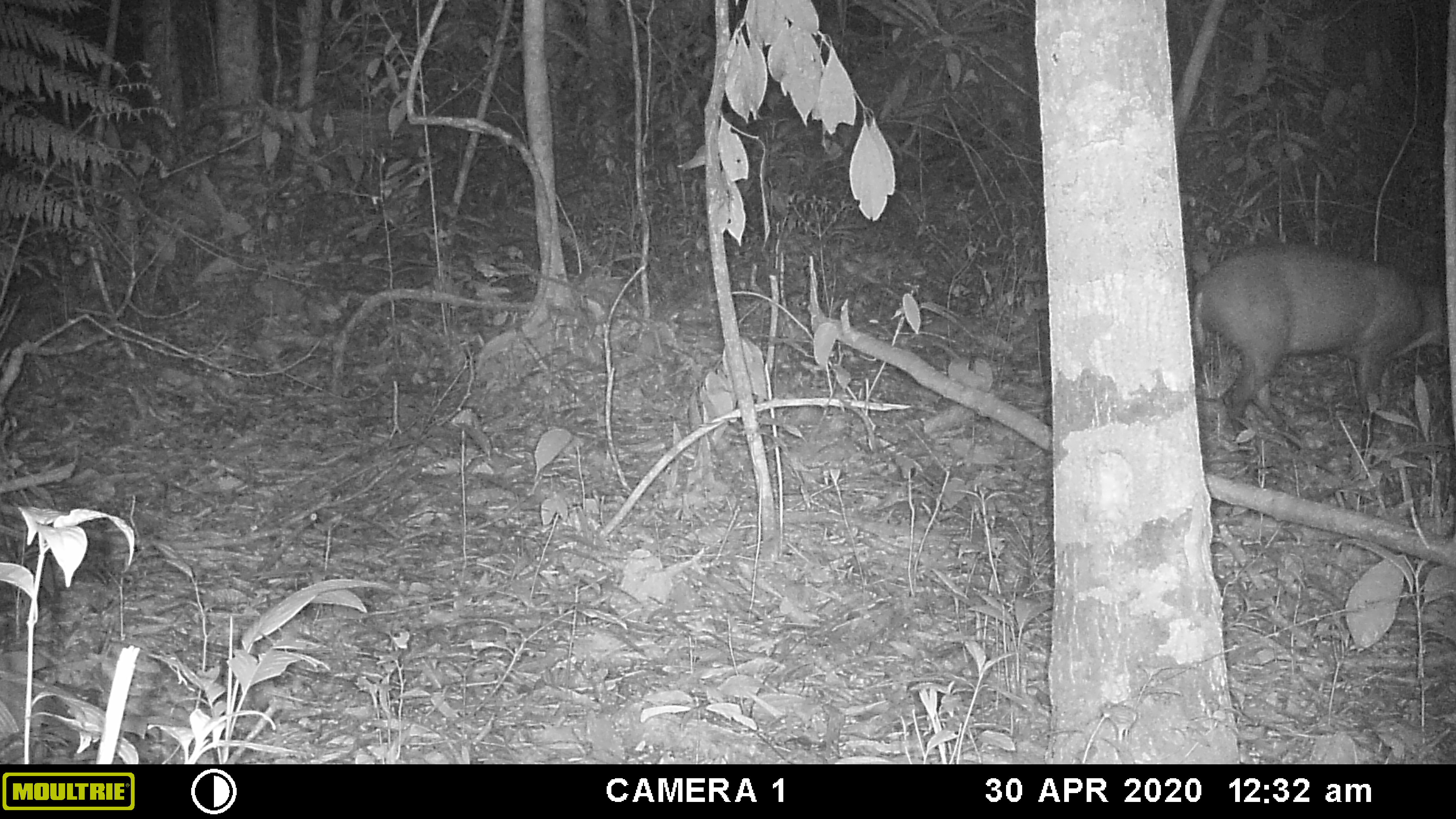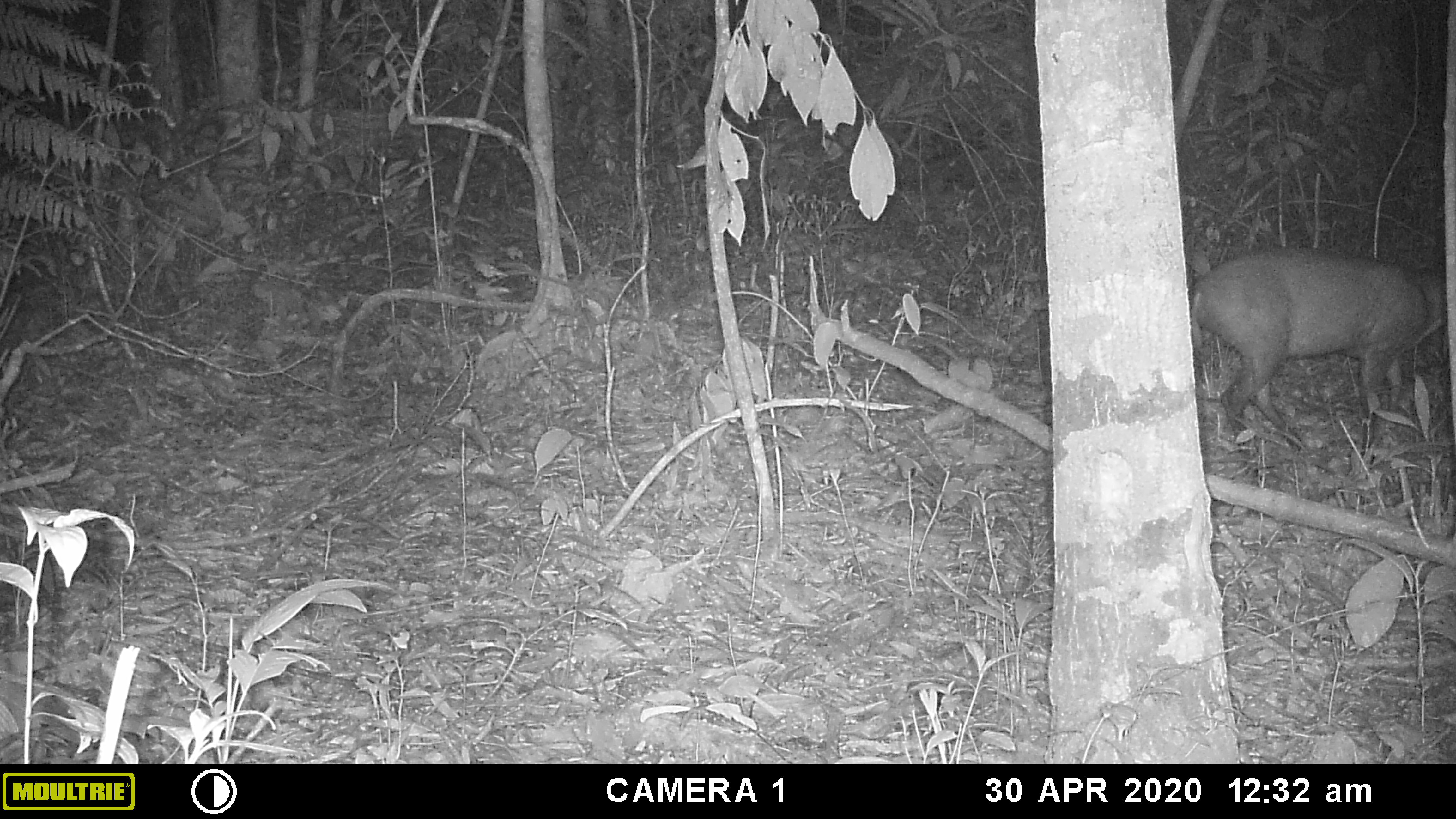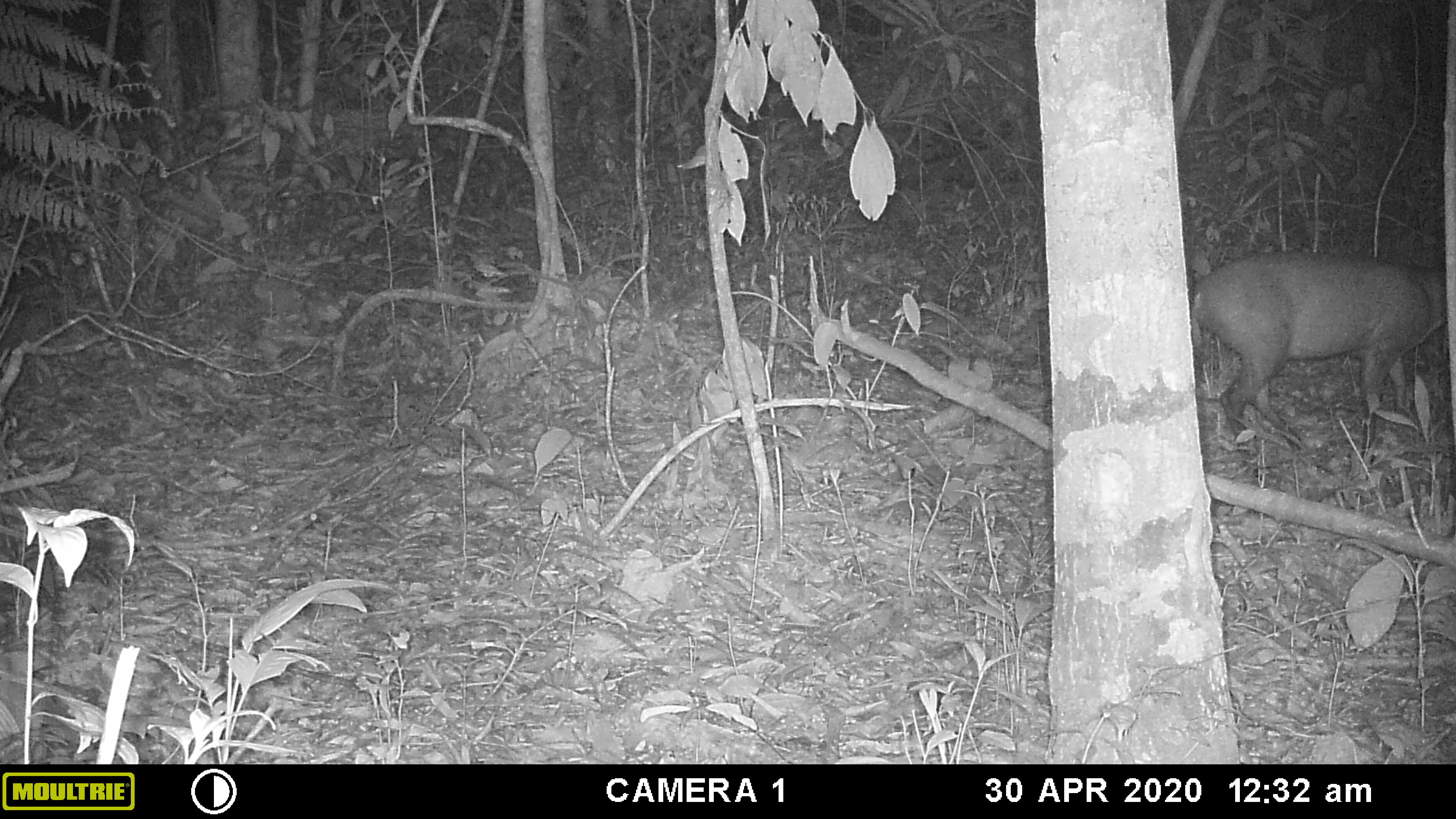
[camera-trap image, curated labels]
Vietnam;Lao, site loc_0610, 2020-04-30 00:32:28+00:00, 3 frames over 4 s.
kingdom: Animalia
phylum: Chordata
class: Mammalia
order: Artiodactyla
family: Cervidae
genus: Muntiacus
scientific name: Muntiacus rooseveltorum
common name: roosevelt's muntjac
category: roosevelts muntjac group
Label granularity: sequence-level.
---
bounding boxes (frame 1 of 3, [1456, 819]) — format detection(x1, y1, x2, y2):
roosevelts muntjac group: detection(1188, 240, 1451, 458)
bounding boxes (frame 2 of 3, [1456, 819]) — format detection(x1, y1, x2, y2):
roosevelts muntjac group: detection(1188, 243, 1449, 458)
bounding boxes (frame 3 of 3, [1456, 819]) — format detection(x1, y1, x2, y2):
roosevelts muntjac group: detection(1188, 248, 1447, 461)